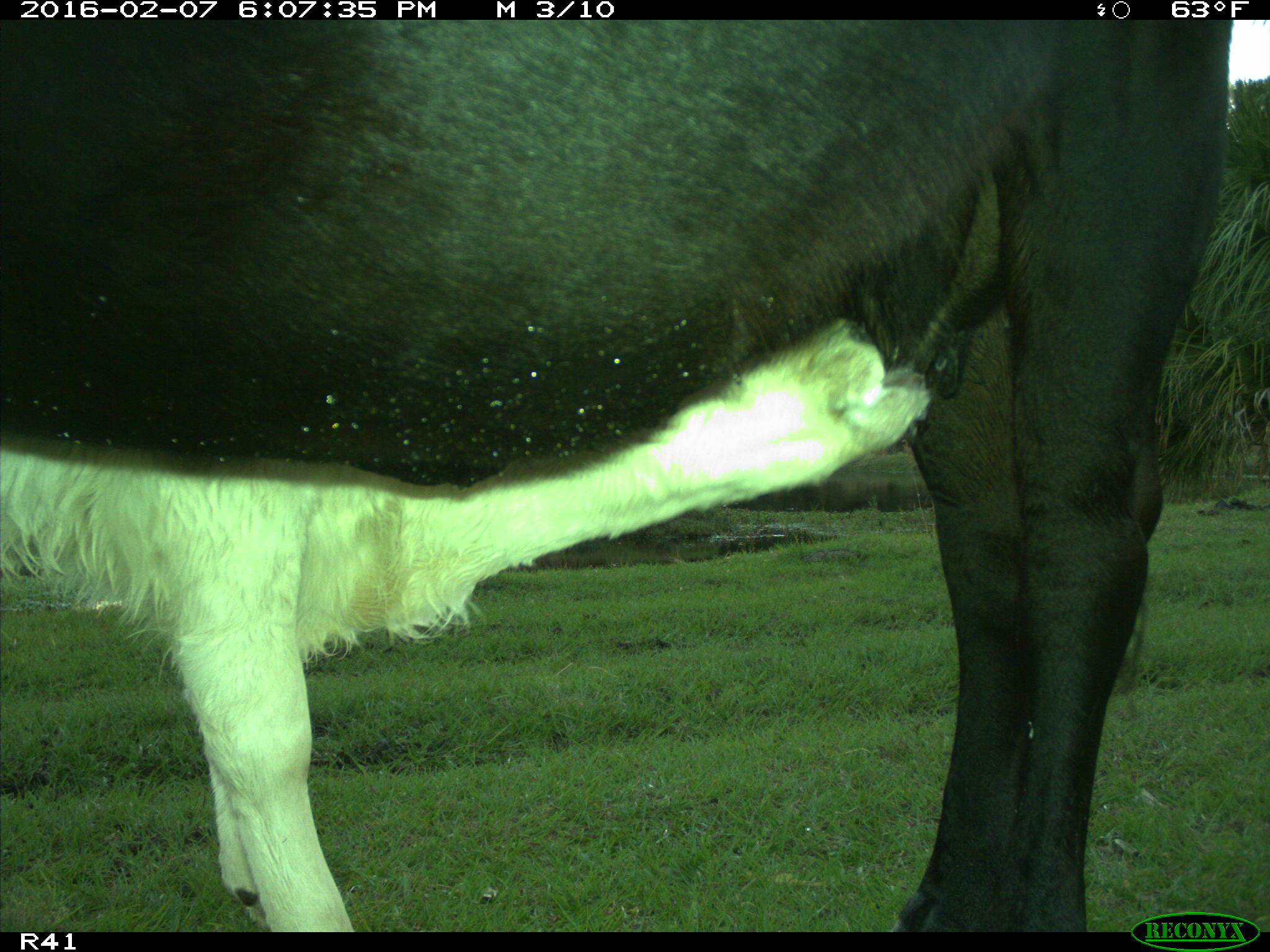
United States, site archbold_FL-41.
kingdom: Animalia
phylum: Chordata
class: Mammalia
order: Artiodactyla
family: Bovidae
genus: Bos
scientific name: Bos taurus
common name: domestic cow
Bos taurus (domestic cow).